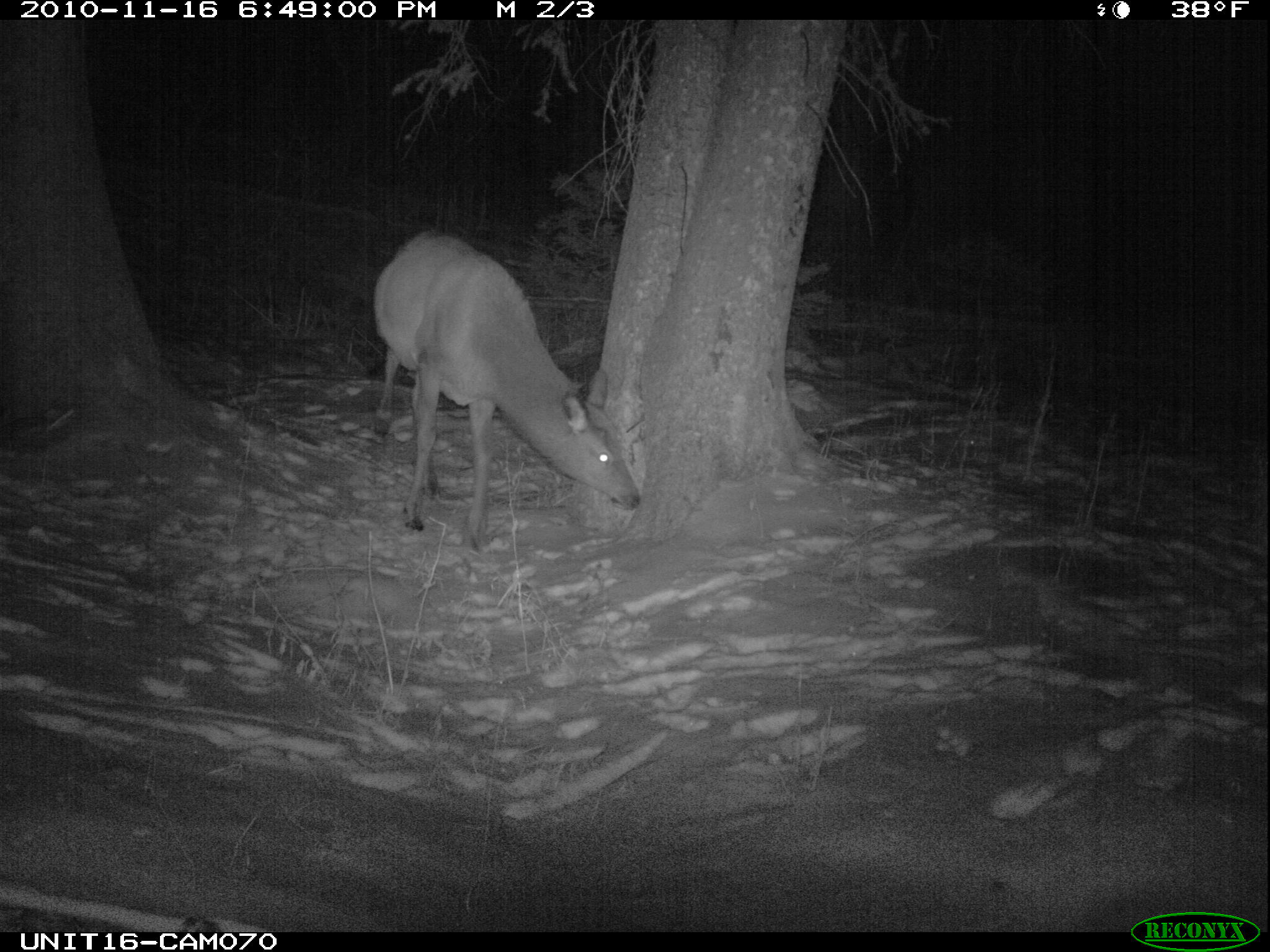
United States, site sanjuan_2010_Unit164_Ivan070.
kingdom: Animalia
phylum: Chordata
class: Mammalia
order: Artiodactyla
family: Cervidae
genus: Cervus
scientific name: Cervus elaphus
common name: red deer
Cervus elaphus (red deer).